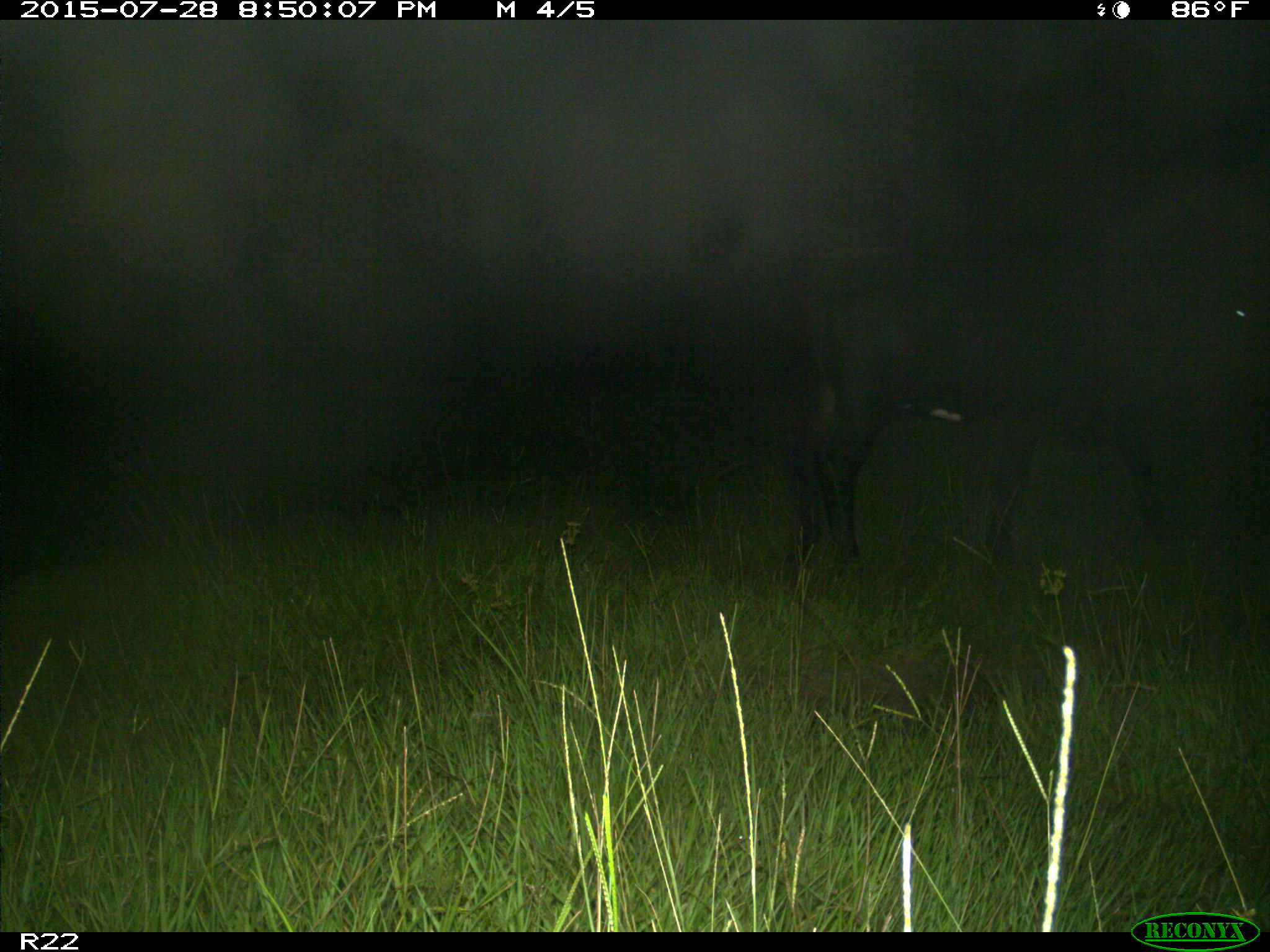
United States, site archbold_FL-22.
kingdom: Animalia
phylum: Chordata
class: Mammalia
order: Artiodactyla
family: Bovidae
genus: Bos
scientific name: Bos taurus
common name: domestic cow